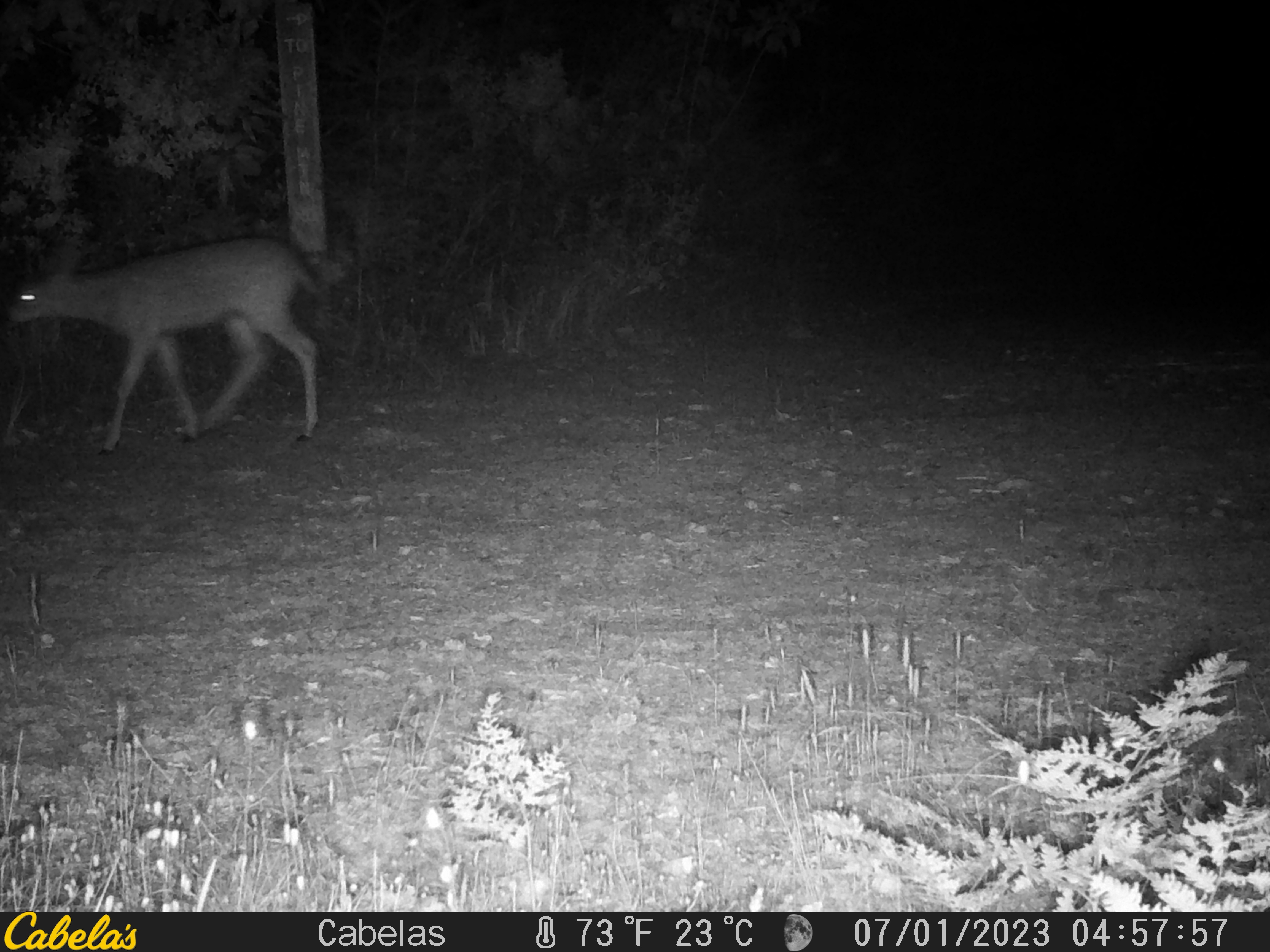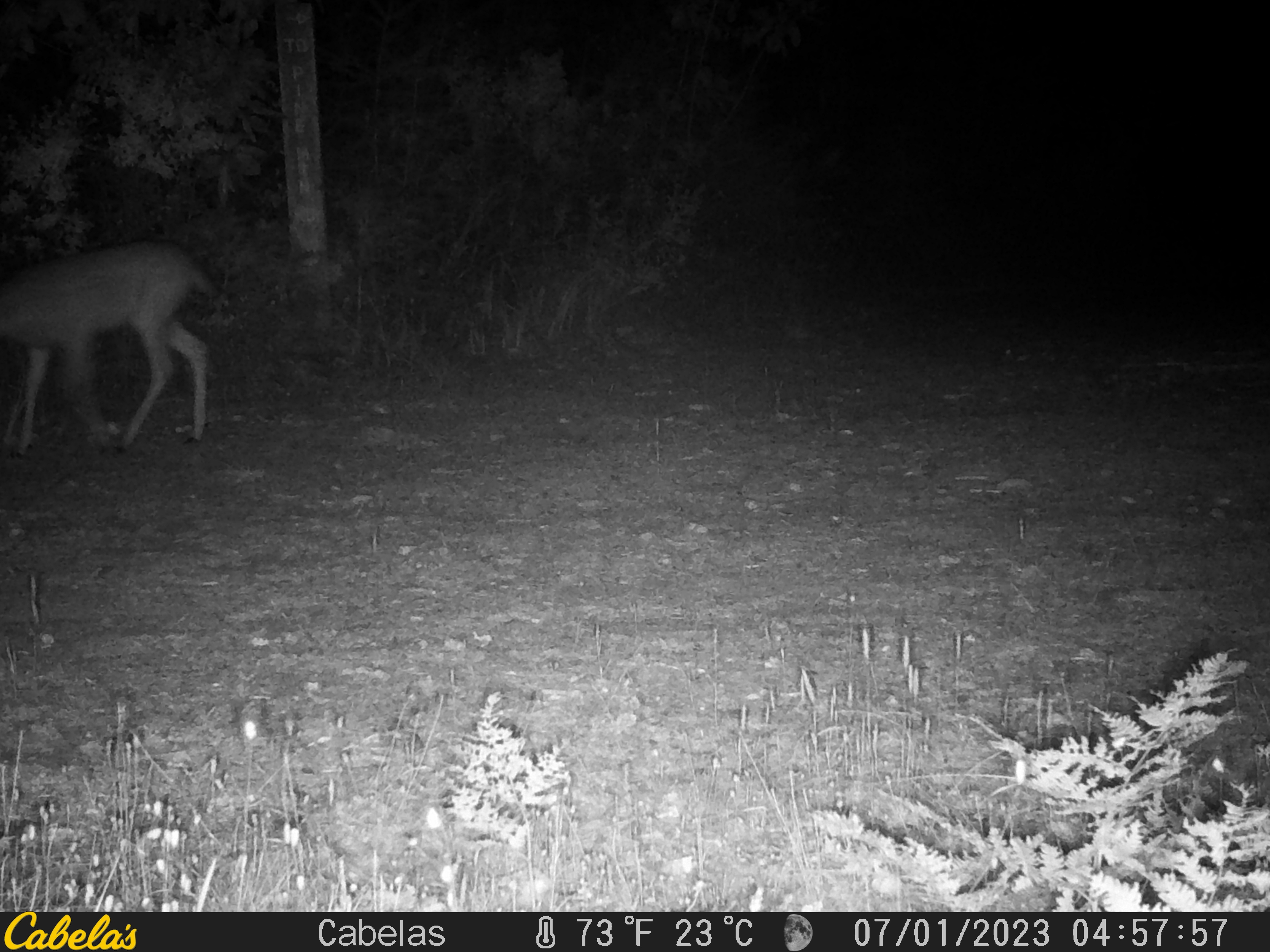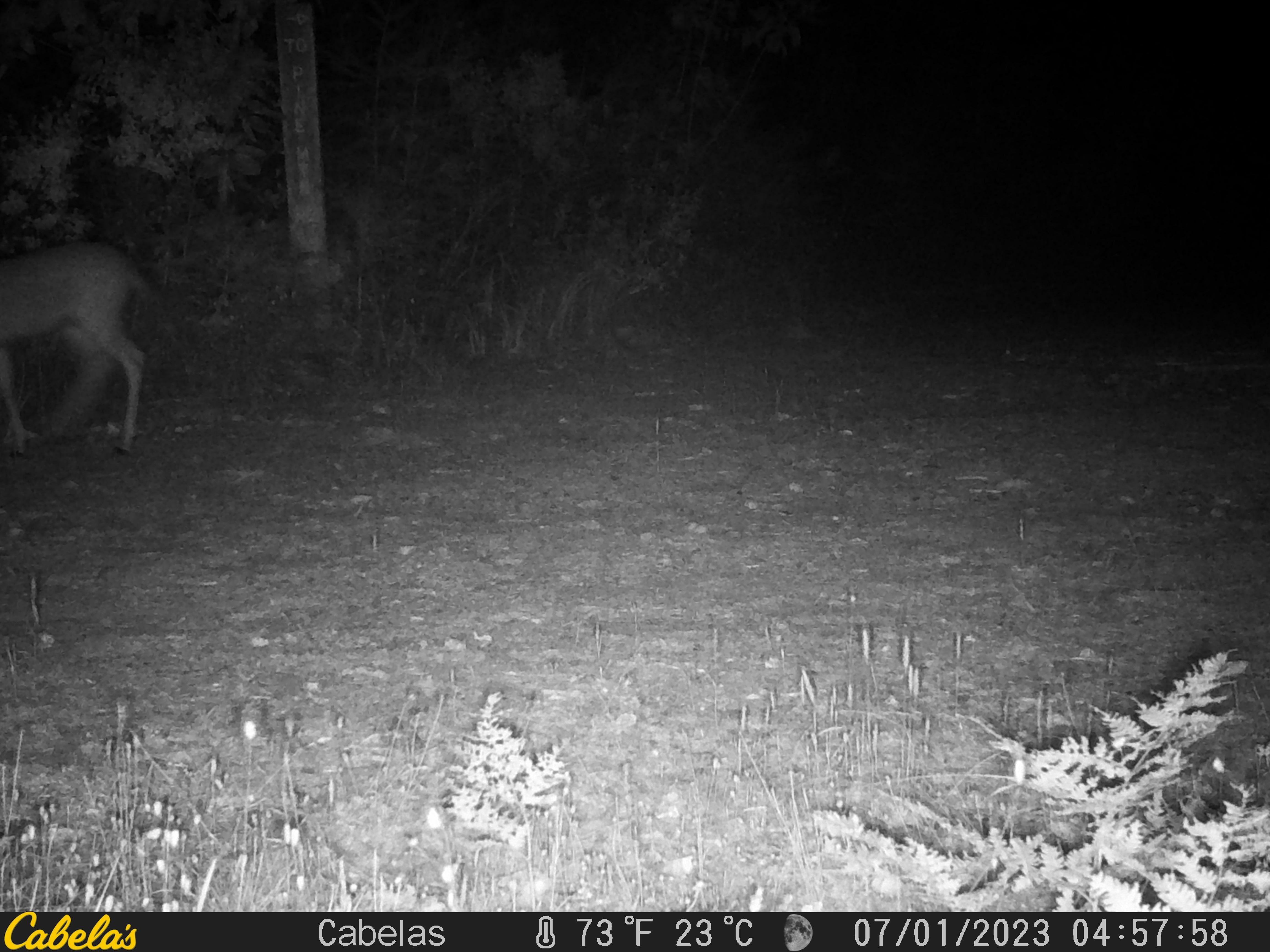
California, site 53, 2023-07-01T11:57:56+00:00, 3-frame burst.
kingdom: Animalia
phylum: Chordata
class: Mammalia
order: Artiodactyla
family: Cervidae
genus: Odocoileus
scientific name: Odocoileus hemionus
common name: mule deer